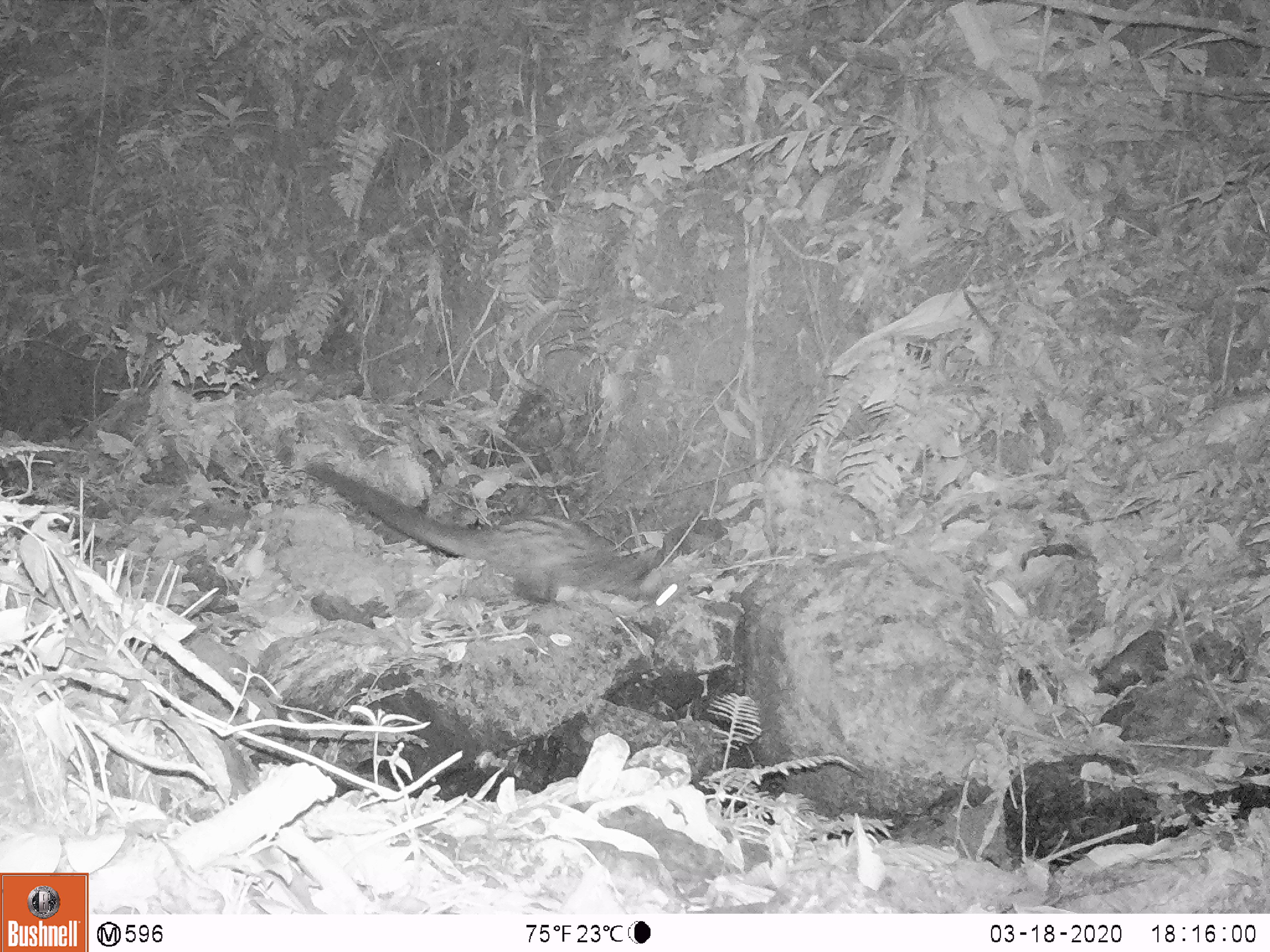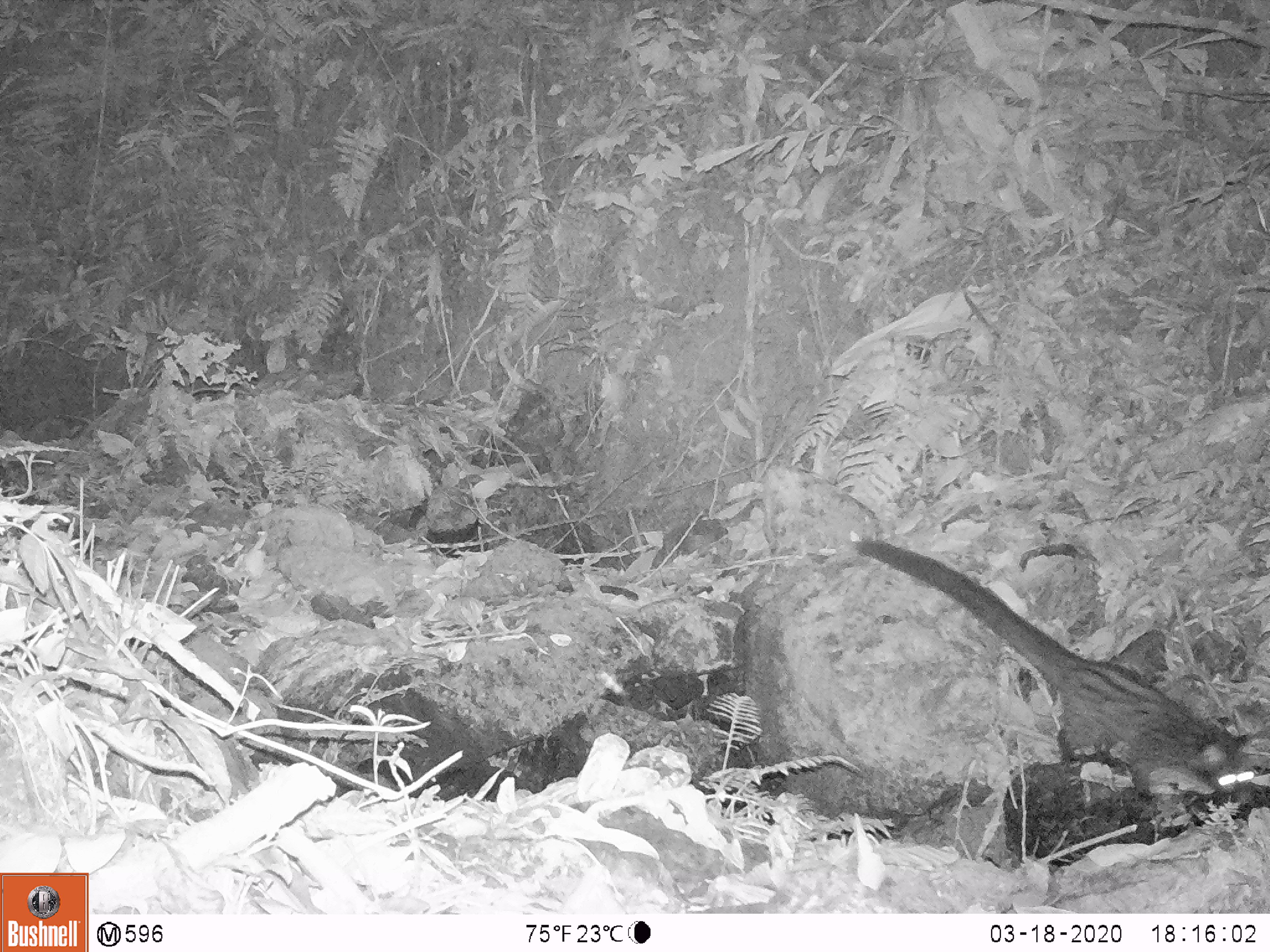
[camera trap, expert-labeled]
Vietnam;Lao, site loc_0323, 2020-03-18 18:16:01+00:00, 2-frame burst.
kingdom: Animalia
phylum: Chordata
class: Mammalia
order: Carnivora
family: Viverridae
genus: Paradoxurus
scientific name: Paradoxurus hermaphroditus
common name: common palm civet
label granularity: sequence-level